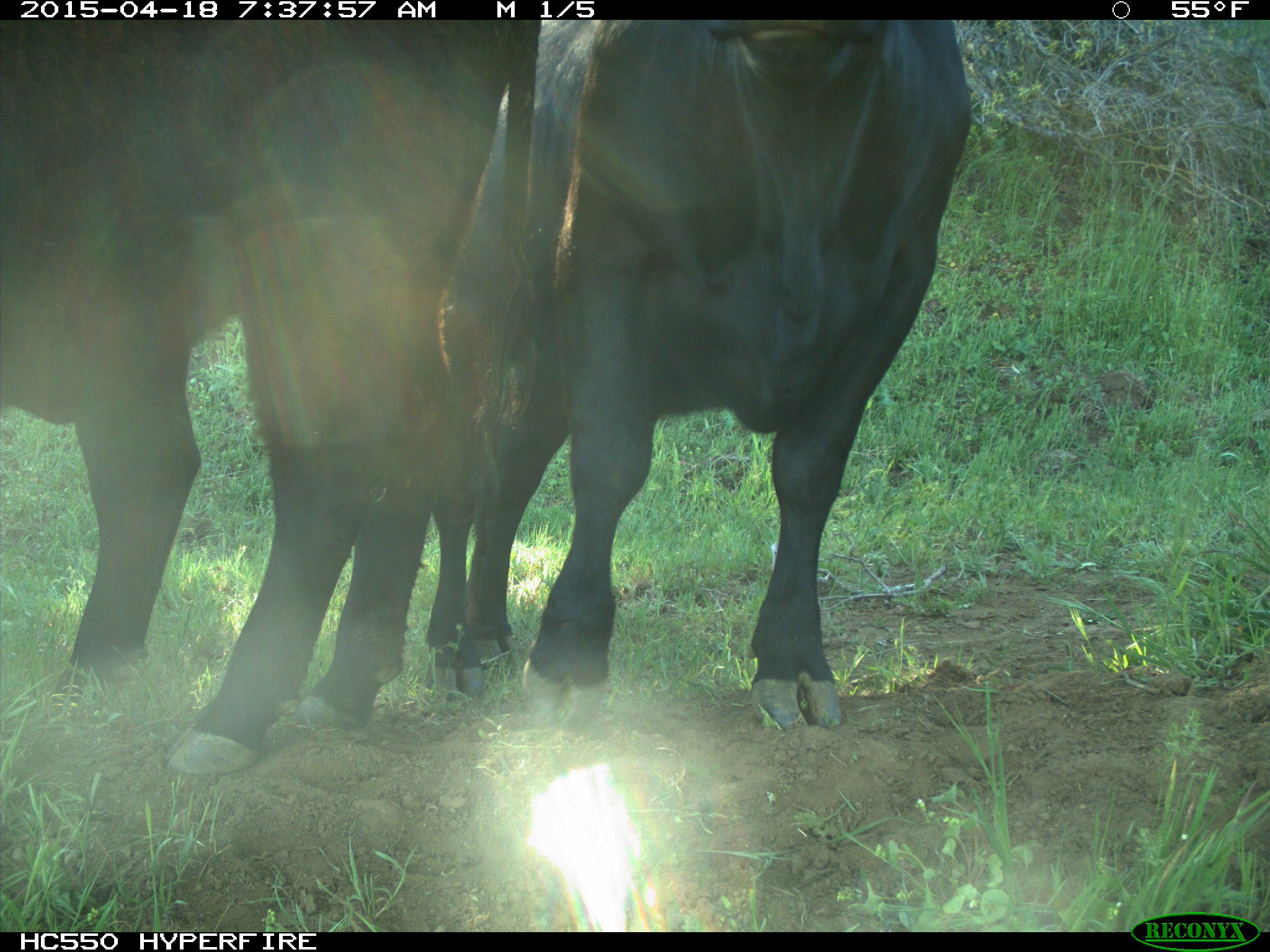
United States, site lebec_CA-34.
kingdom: Animalia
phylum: Chordata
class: Mammalia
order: Artiodactyla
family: Bovidae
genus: Bos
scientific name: Bos taurus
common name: domestic cow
Bos taurus (domestic cow).